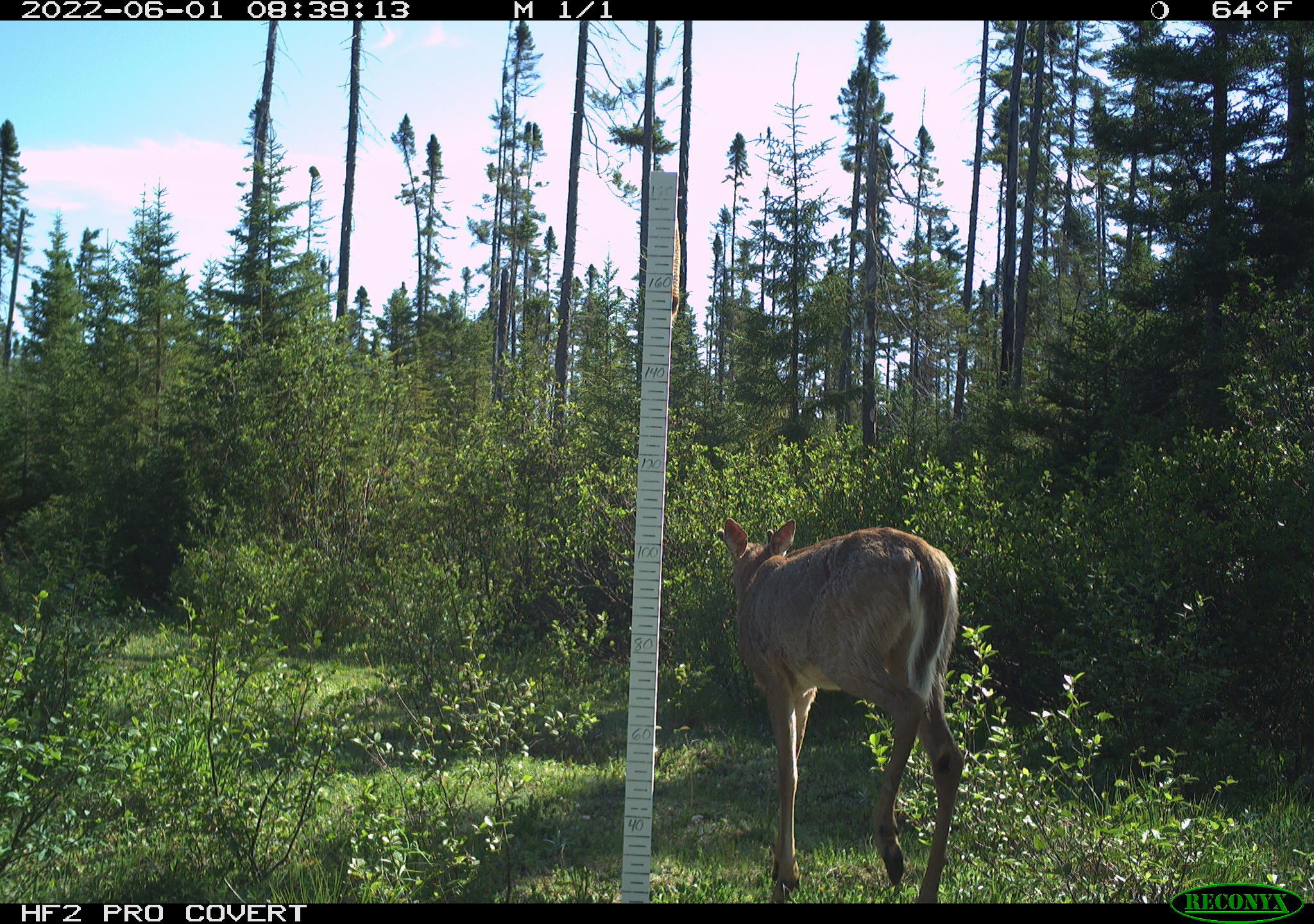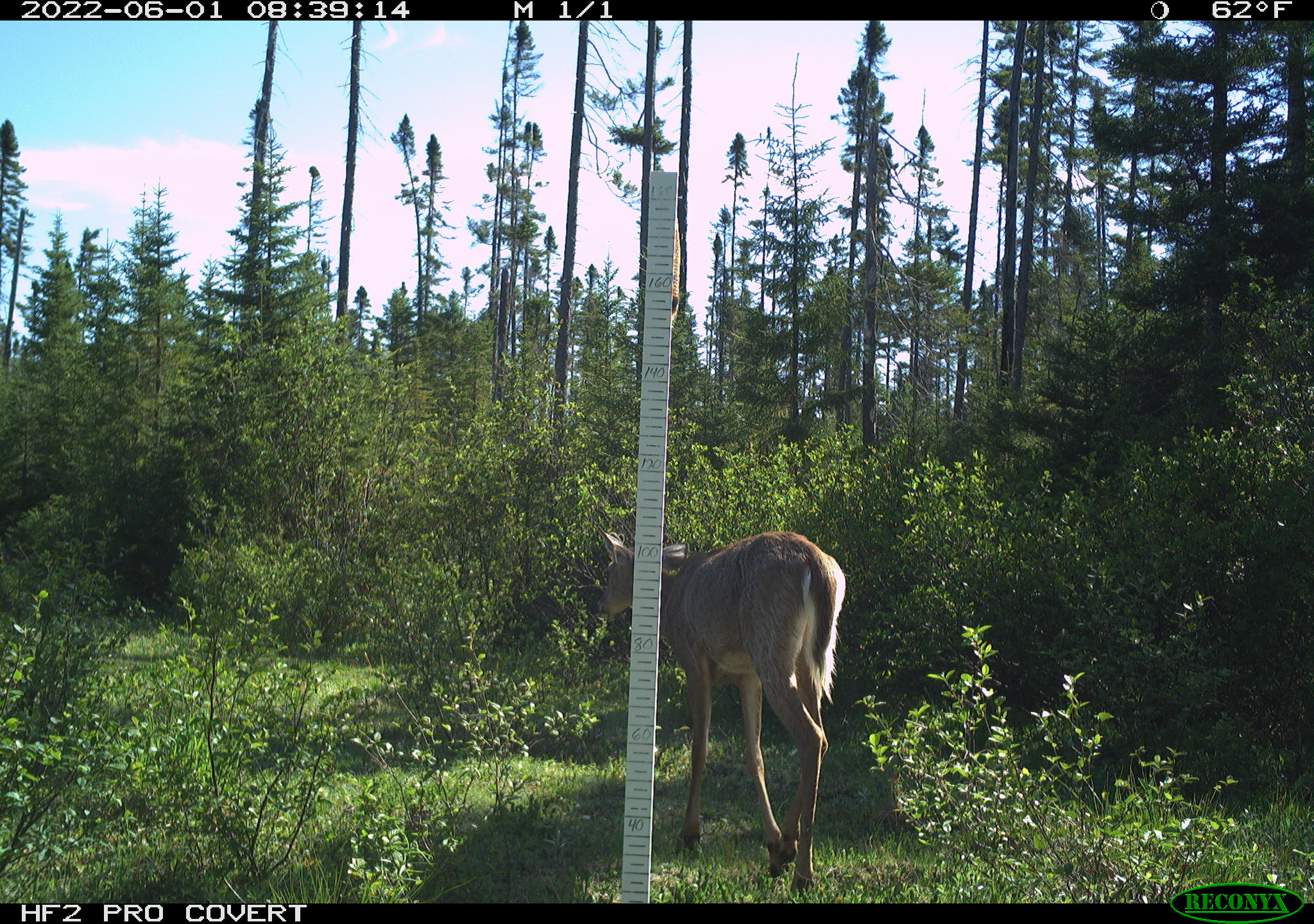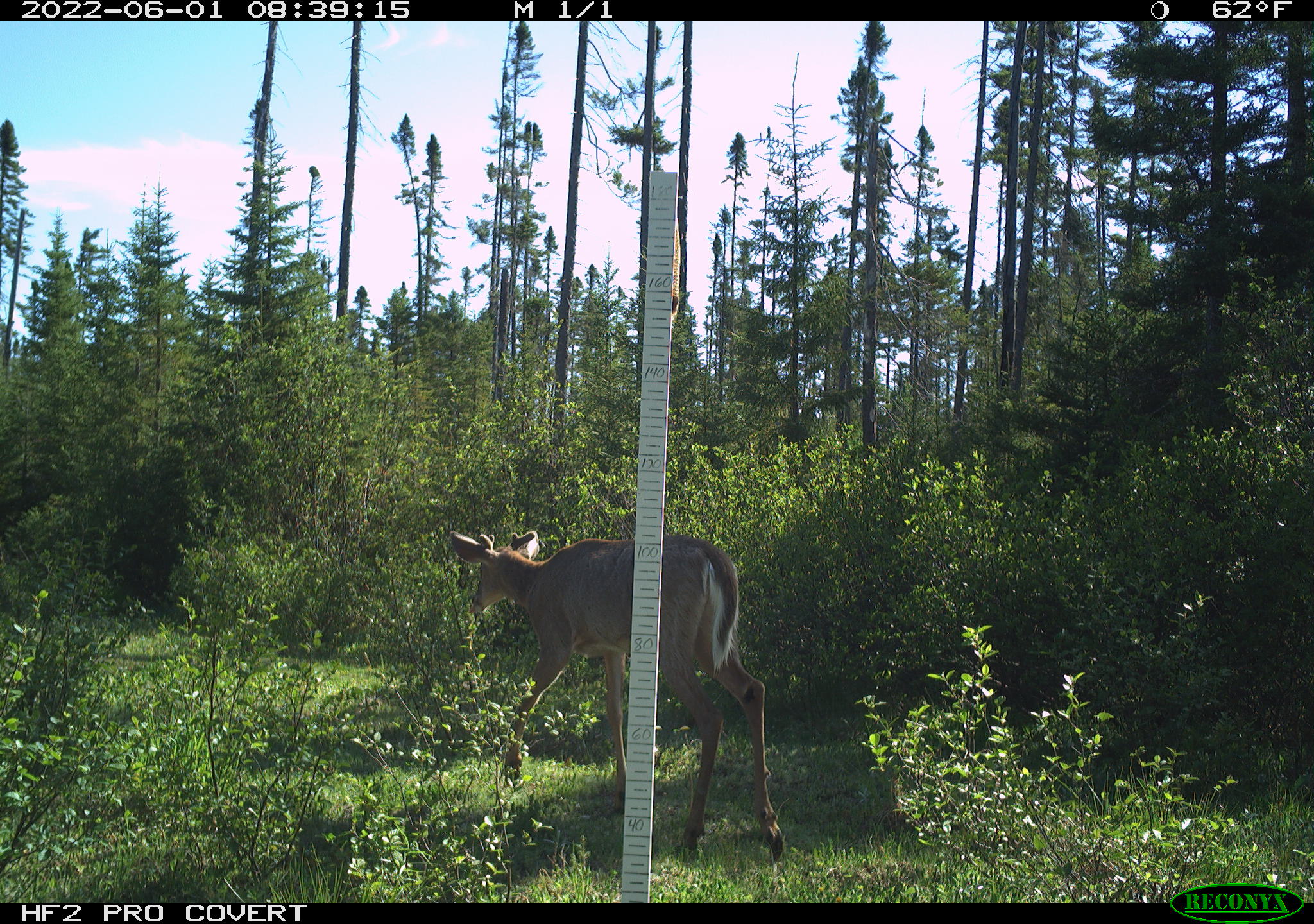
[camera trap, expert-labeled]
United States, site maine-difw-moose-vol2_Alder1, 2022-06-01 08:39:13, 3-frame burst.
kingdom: Animalia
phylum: Chordata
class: Mammalia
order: Artiodactyla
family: Cervidae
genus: Odocoileus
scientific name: Odocoileus virginianus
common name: white-tailed deer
White-tailed deer (Odocoileus virginianus).